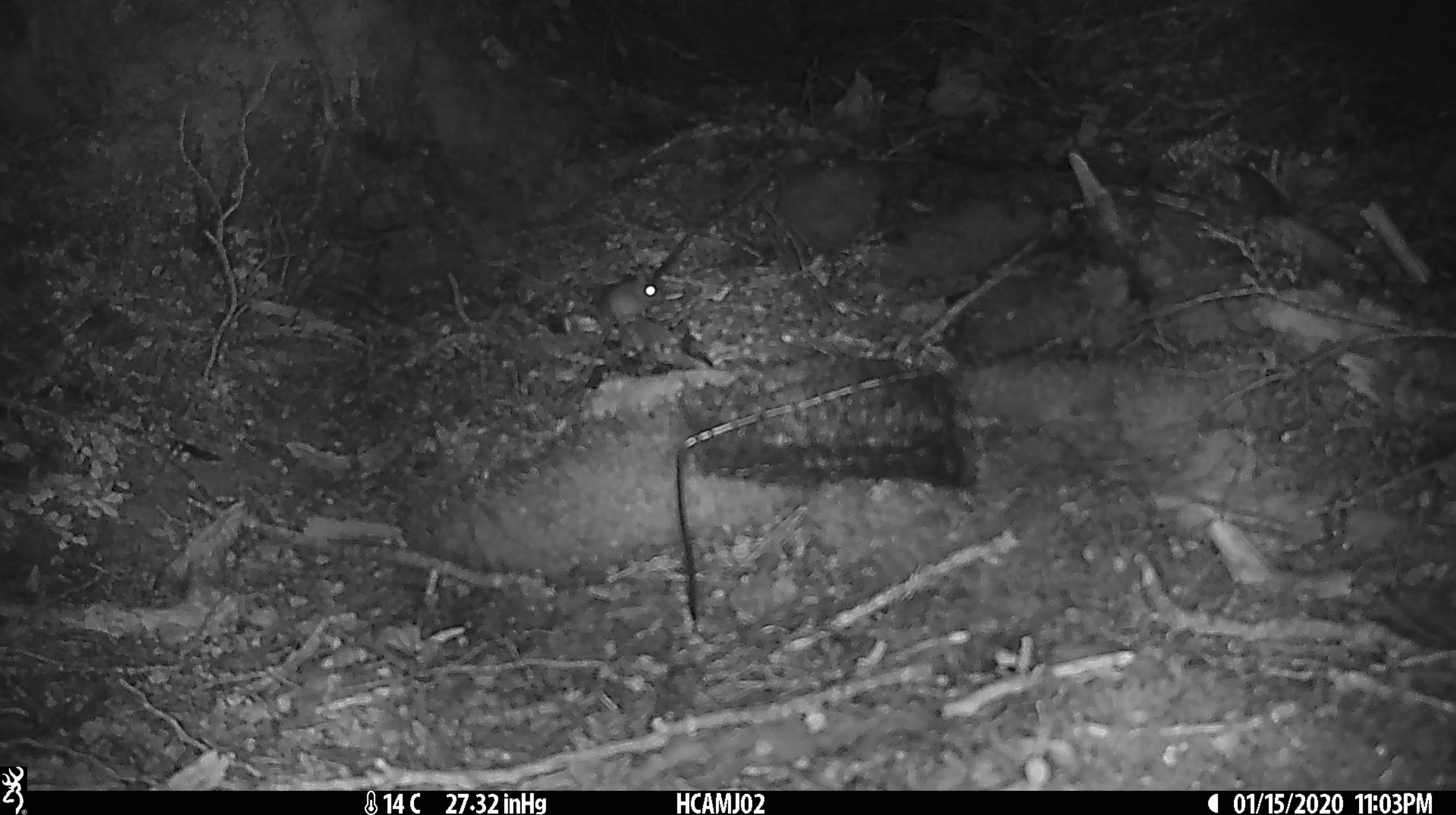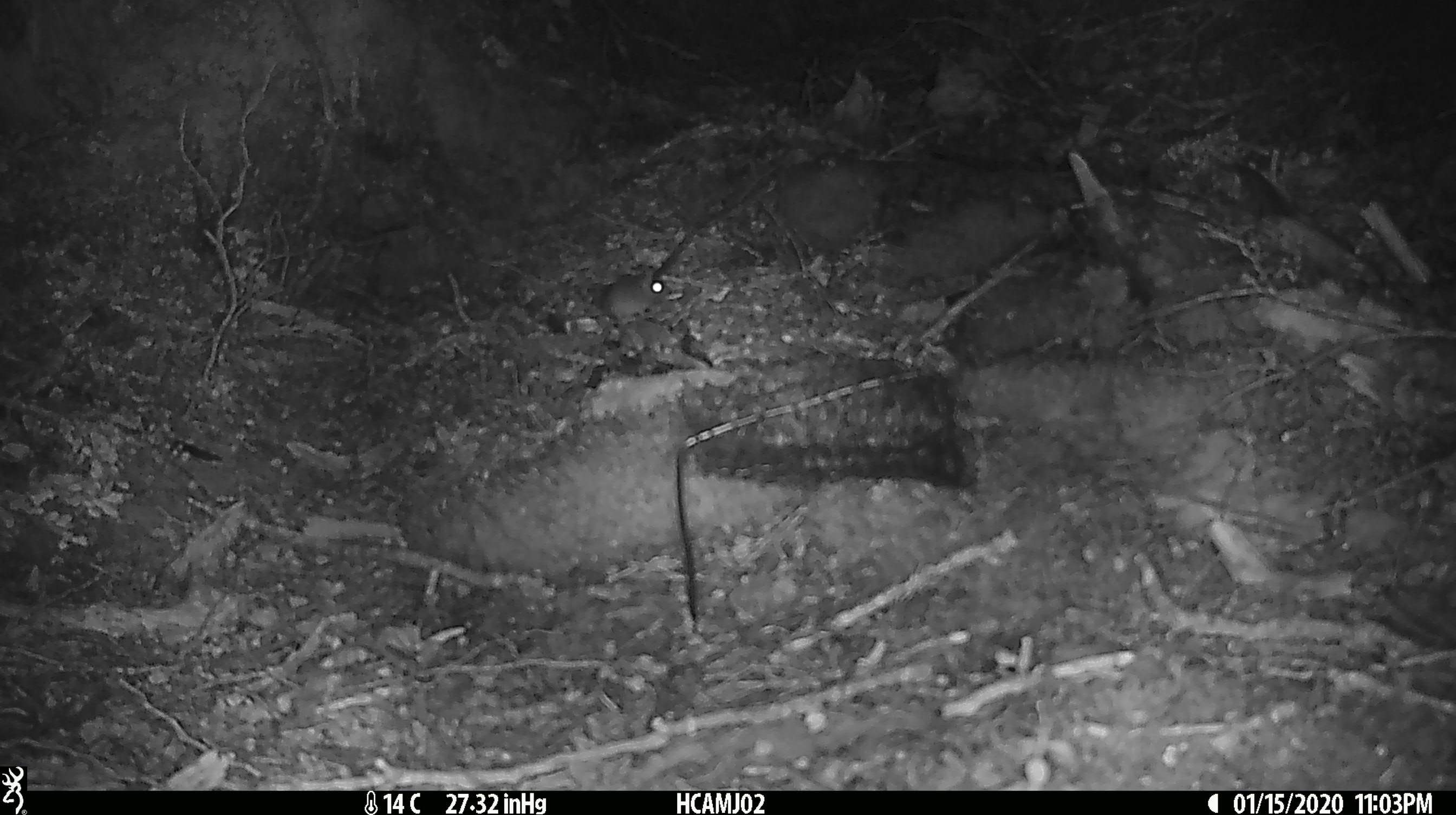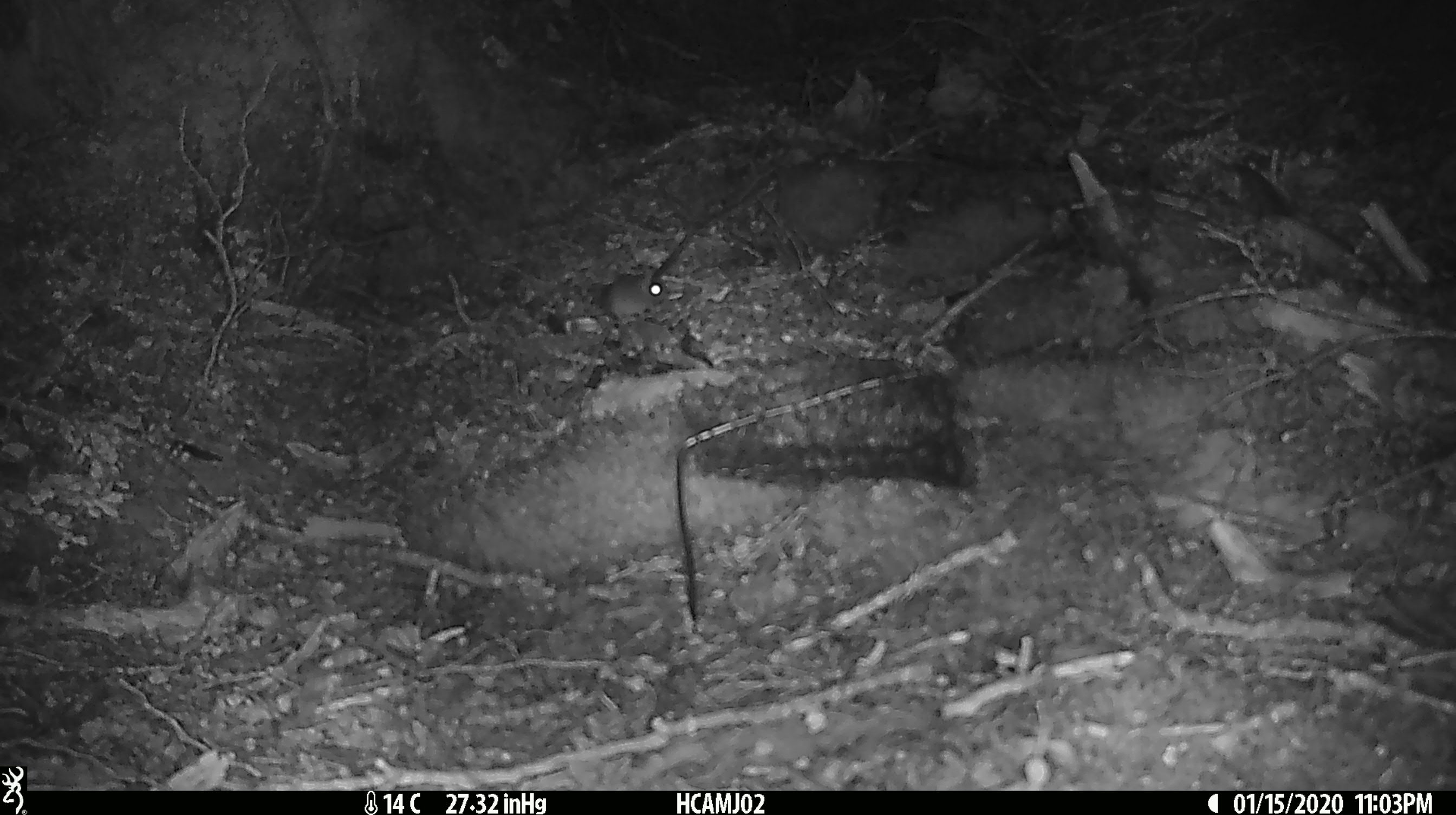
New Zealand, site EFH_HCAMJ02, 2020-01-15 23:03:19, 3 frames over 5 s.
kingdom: Animalia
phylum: Chordata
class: Mammalia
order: Rodentia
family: Muridae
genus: Mus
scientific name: Mus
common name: mouse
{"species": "mouse (Mus)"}